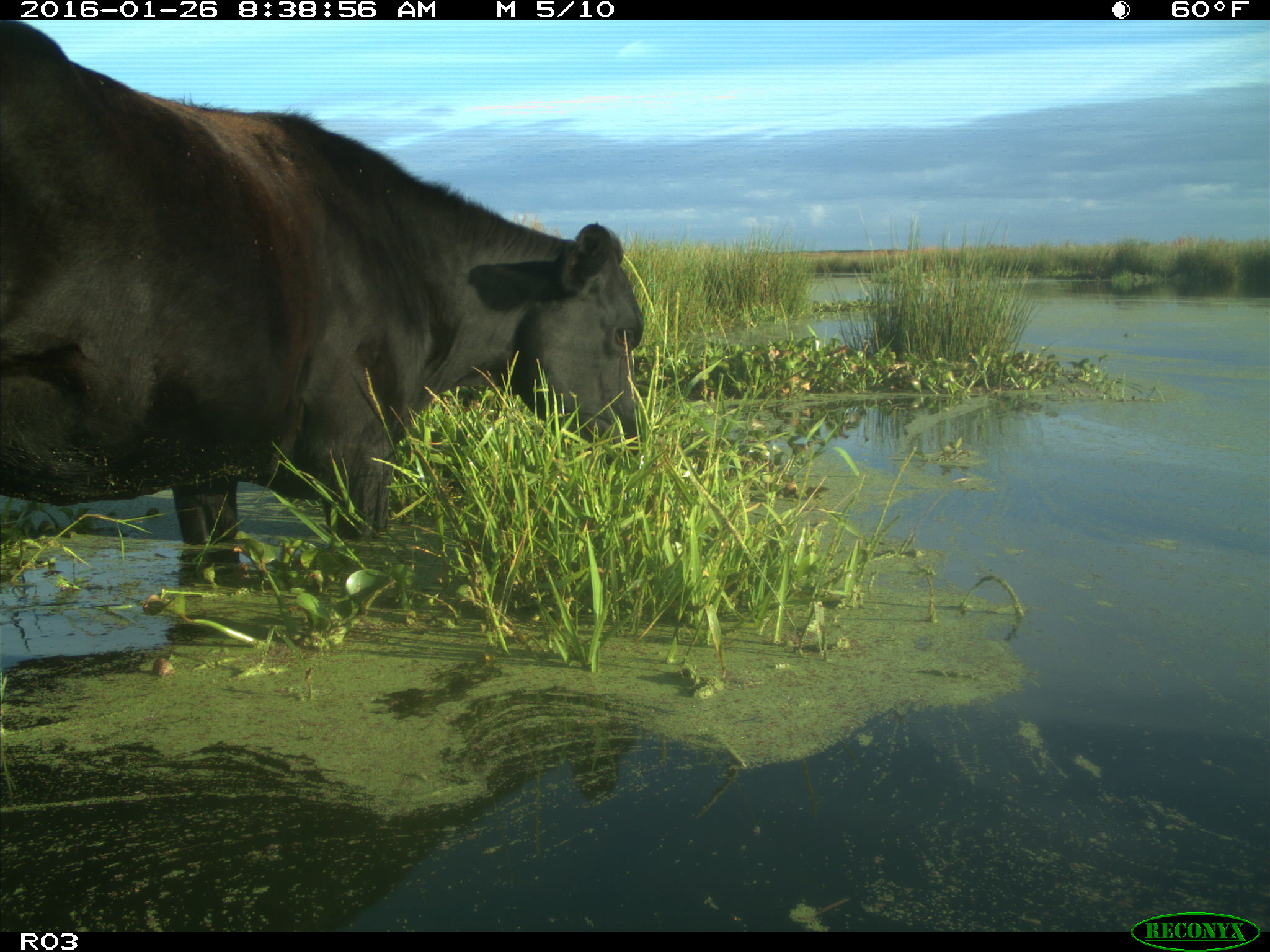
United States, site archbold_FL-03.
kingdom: Animalia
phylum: Chordata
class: Mammalia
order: Artiodactyla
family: Bovidae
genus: Bos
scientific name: Bos taurus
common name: domestic cow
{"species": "Bos taurus (domestic cow)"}